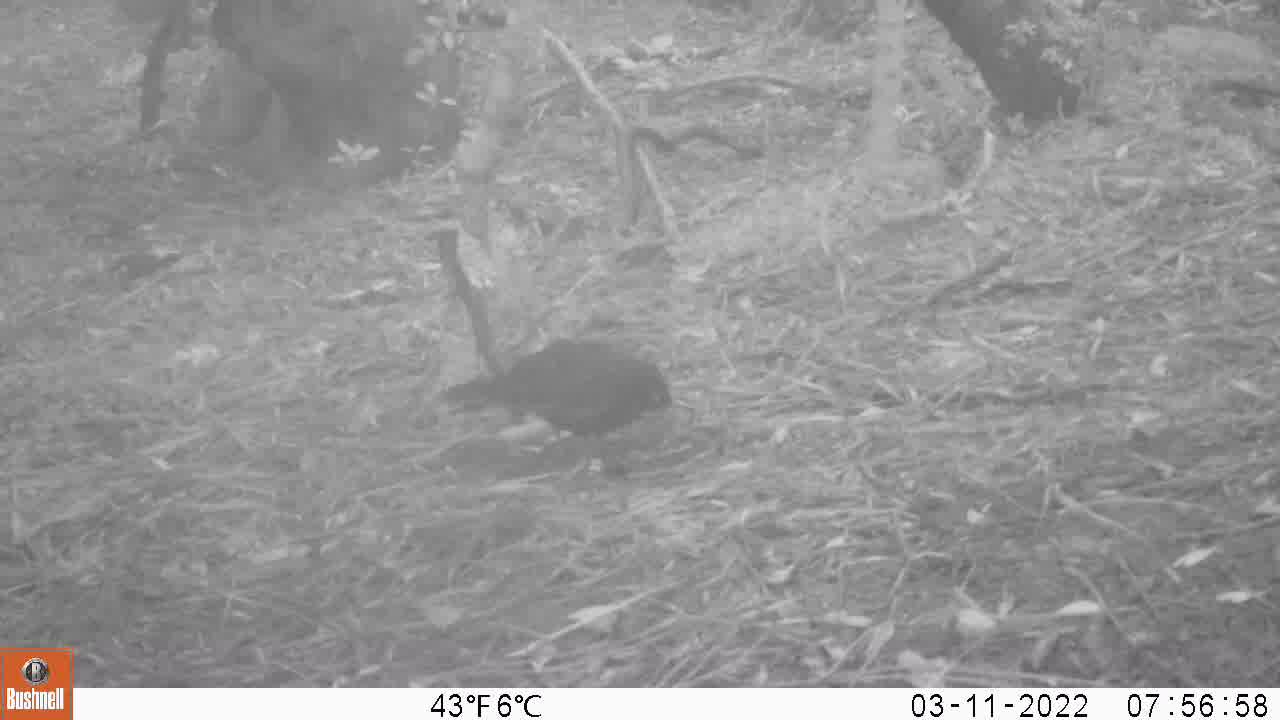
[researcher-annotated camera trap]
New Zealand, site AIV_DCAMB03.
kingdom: Animalia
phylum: Chordata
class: Aves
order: Passeriformes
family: Turdidae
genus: Turdus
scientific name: Turdus merula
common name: eurasian blackbird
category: blackbird